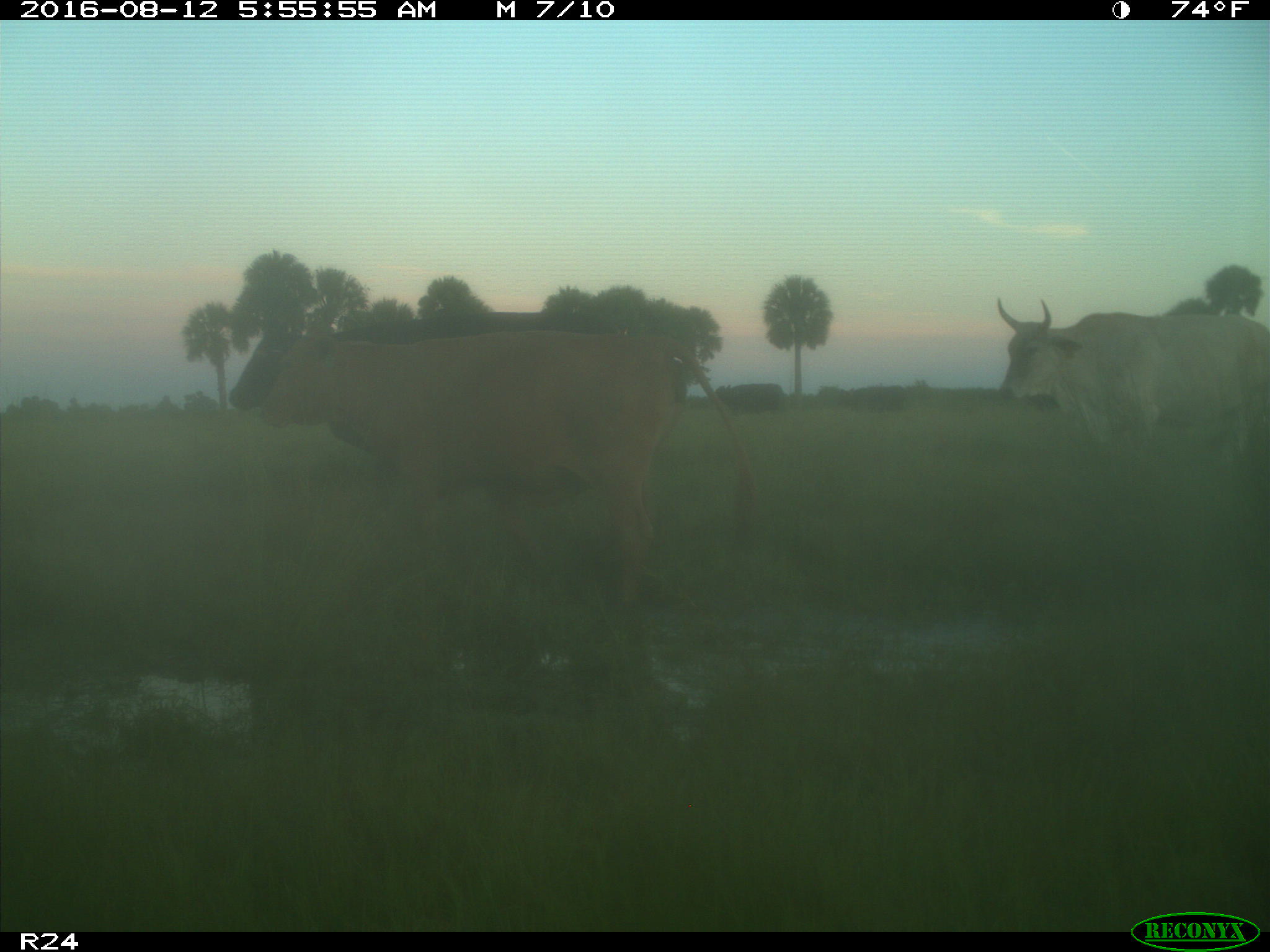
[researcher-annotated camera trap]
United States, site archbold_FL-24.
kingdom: Animalia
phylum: Chordata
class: Mammalia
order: Artiodactyla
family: Bovidae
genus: Bos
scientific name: Bos taurus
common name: domestic cow